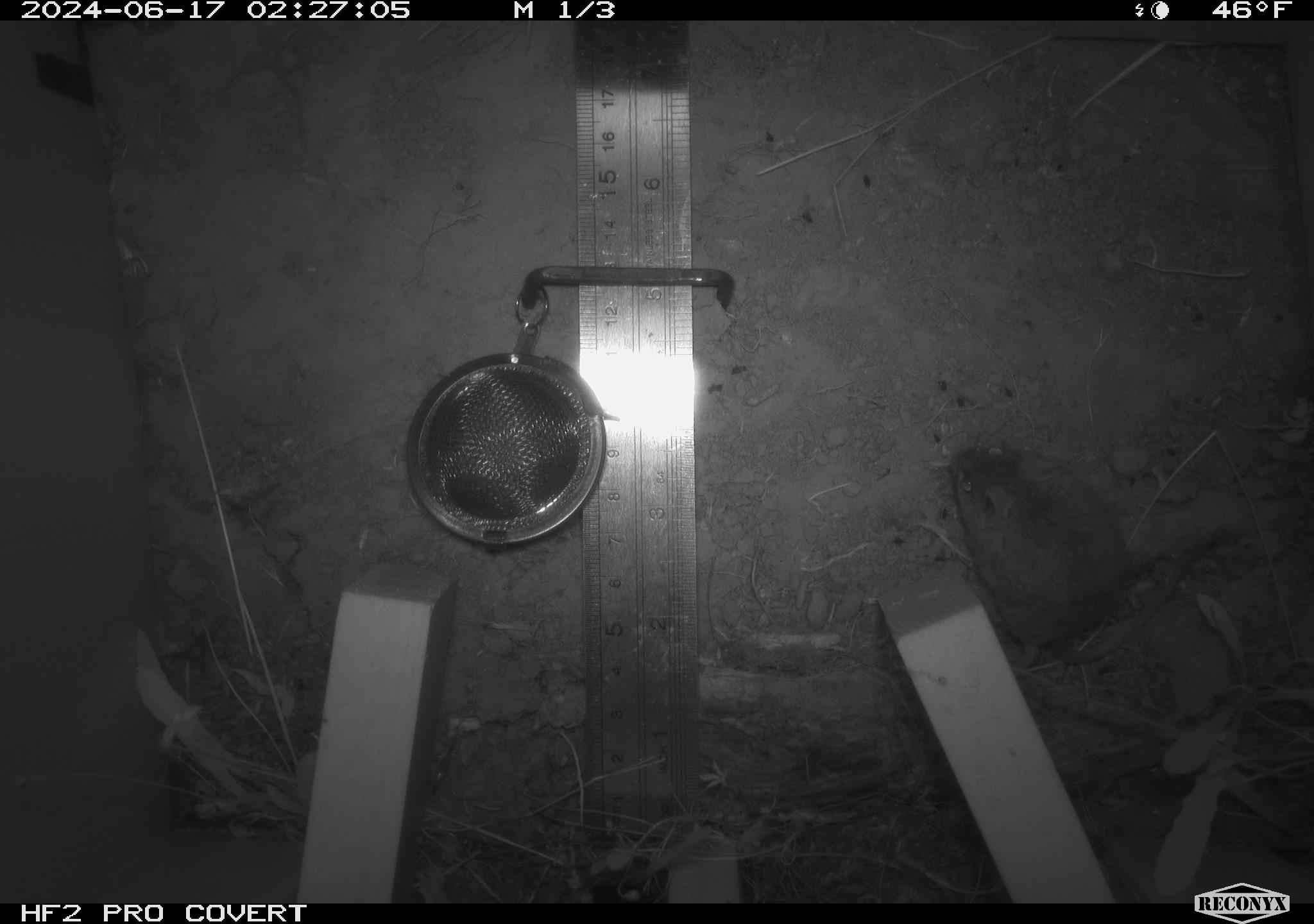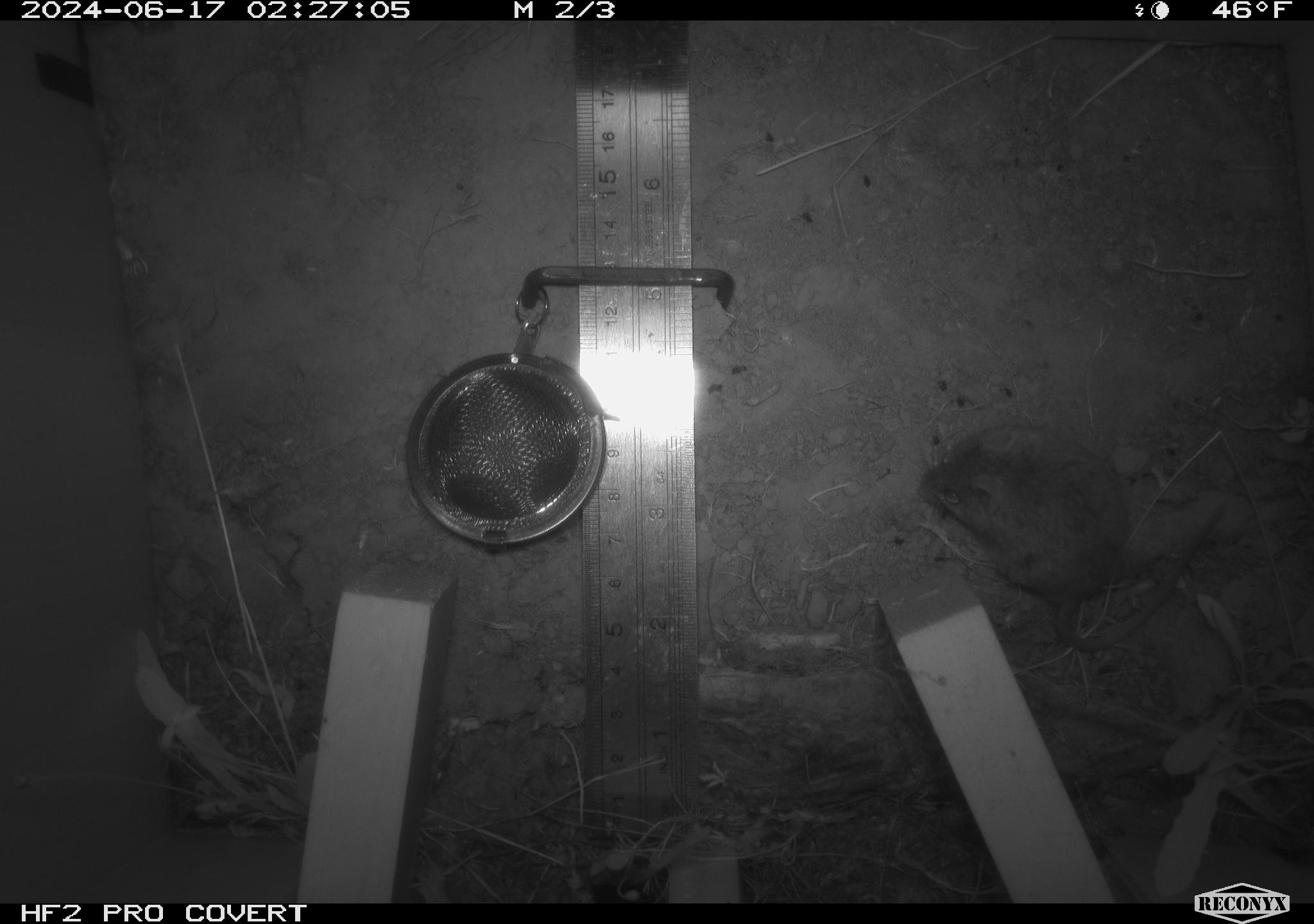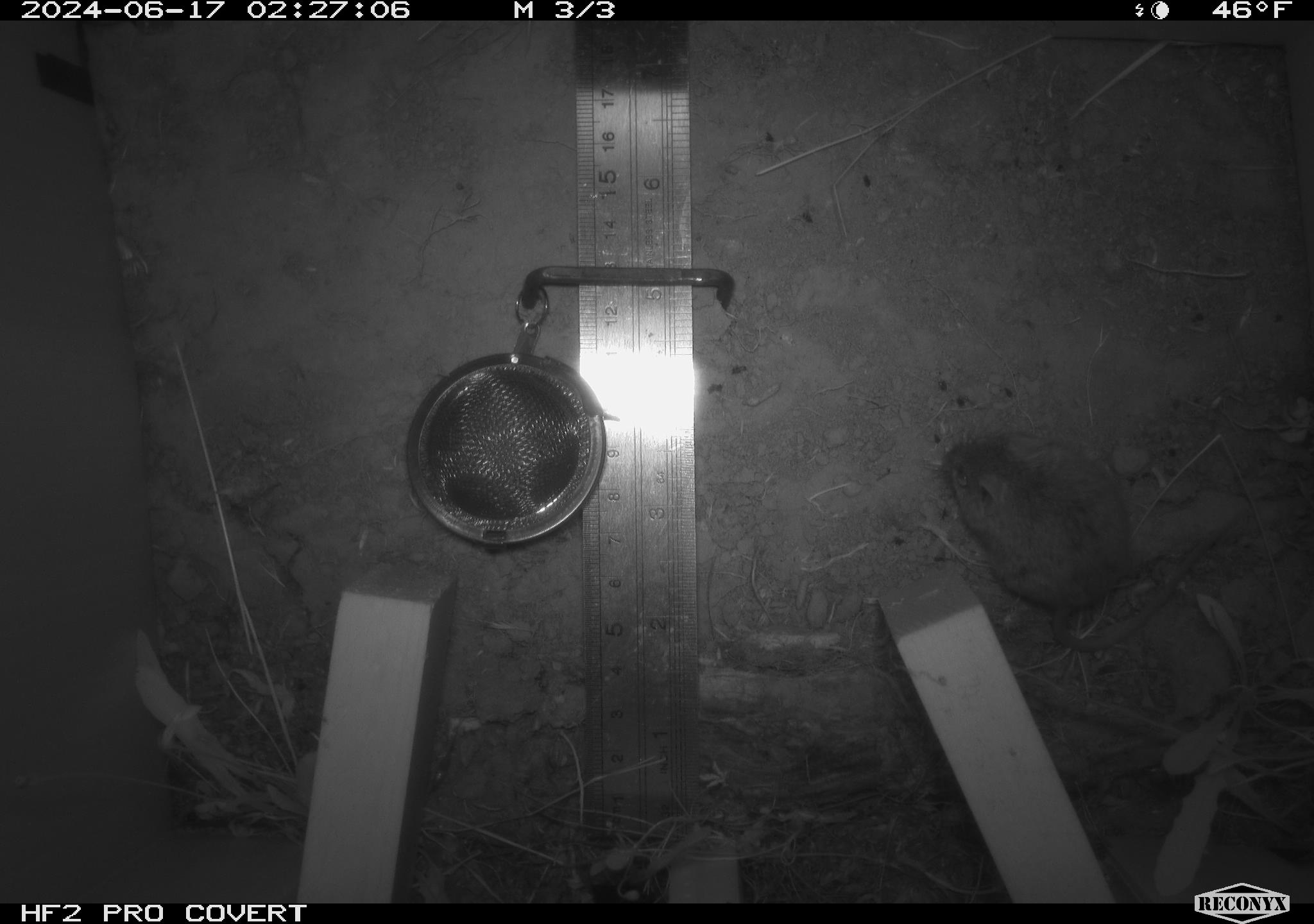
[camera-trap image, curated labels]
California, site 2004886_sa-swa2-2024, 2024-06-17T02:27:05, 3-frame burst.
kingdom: Animalia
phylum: Chordata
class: Mammalia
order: Rodentia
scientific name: Rodentia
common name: mouse species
Mouse species (Rodentia).